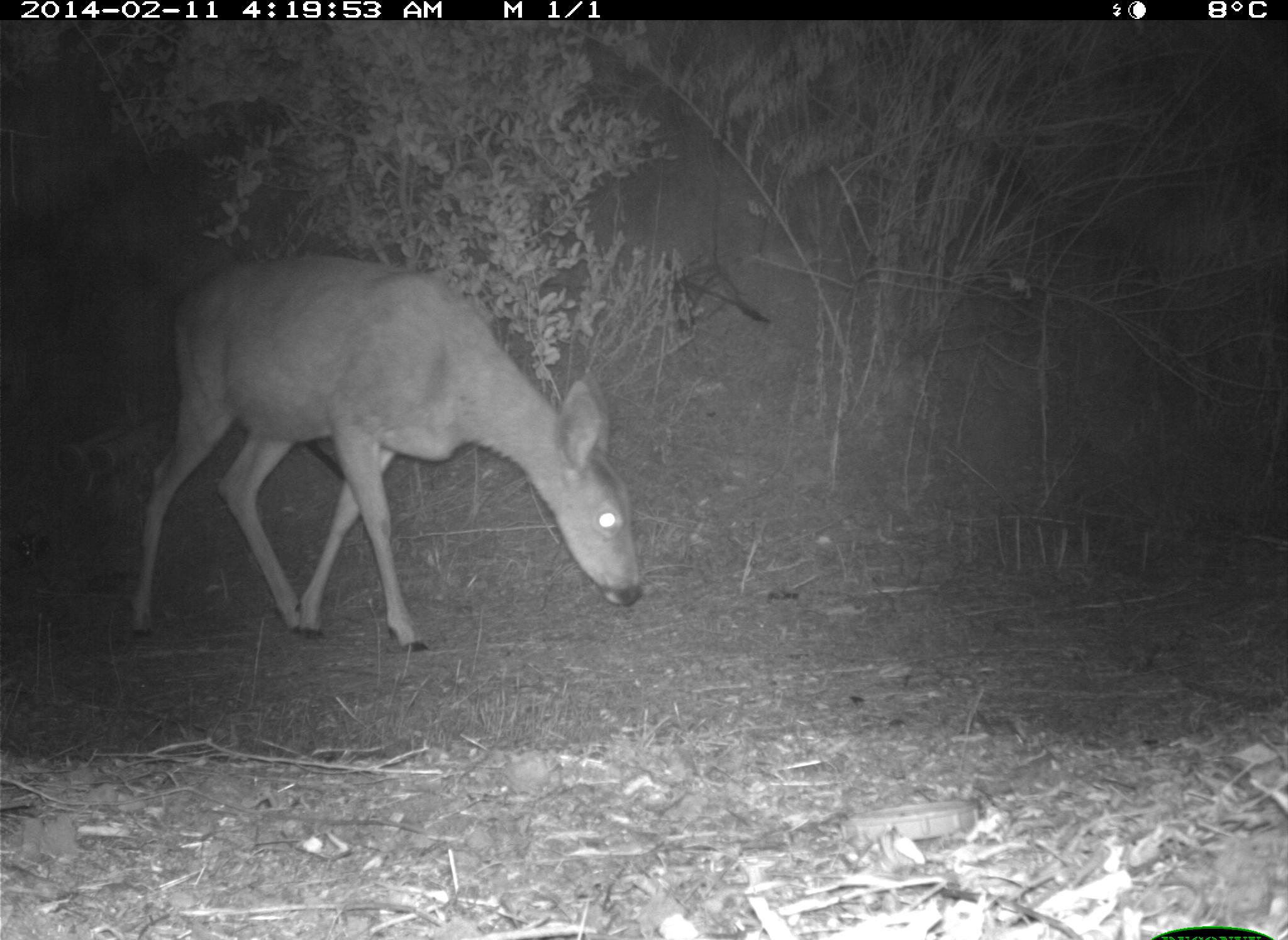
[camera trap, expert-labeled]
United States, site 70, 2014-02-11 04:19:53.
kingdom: Animalia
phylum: Chordata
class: Mammalia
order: Artiodactyla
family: Cervidae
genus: Odocoileus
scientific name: Odocoileus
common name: deer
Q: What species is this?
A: Deer (Odocoileus).